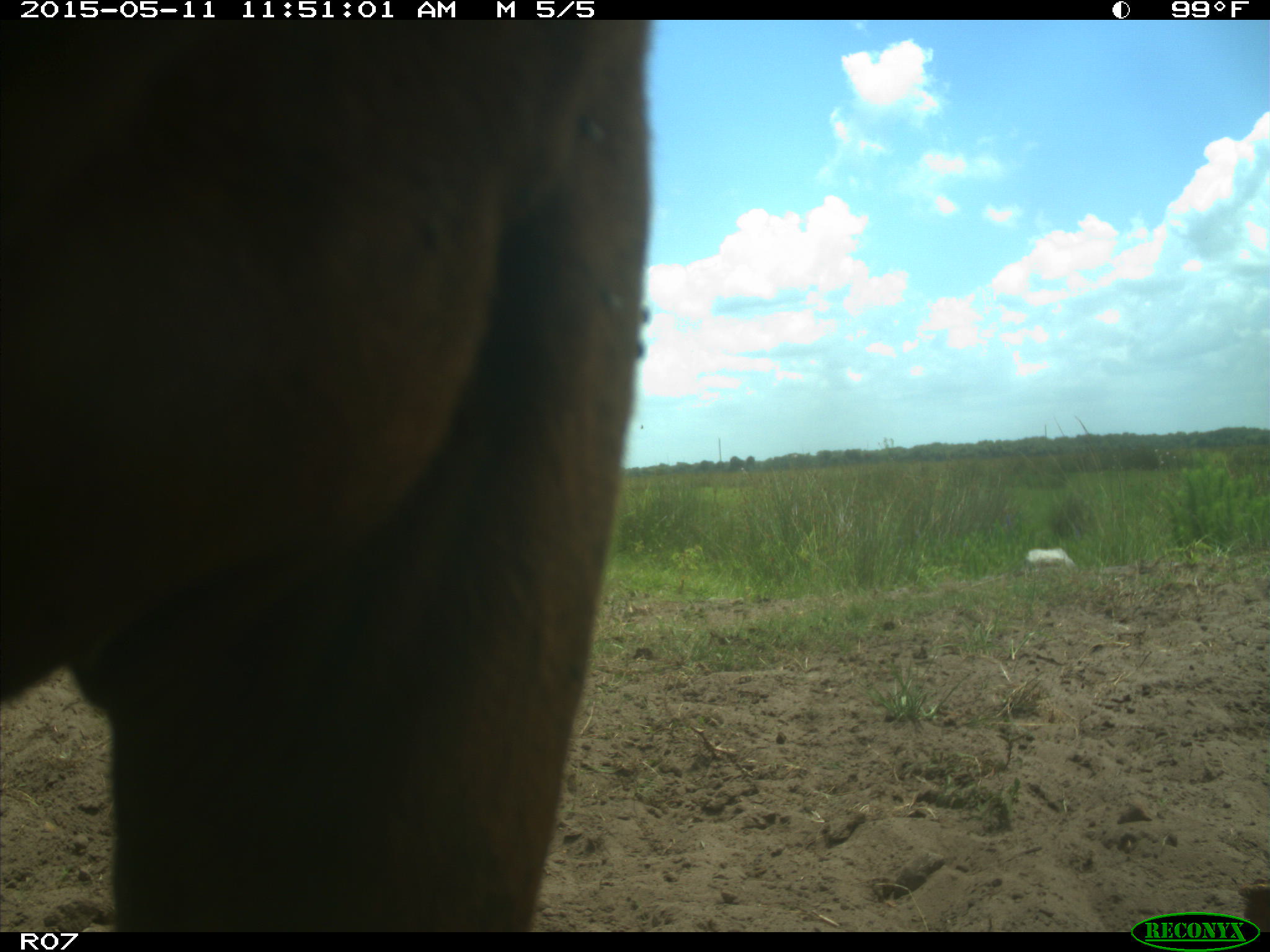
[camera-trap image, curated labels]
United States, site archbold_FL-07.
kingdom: Animalia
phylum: Chordata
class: Mammalia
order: Artiodactyla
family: Bovidae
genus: Bos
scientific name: Bos taurus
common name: domestic cow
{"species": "Bos taurus (domestic cow)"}